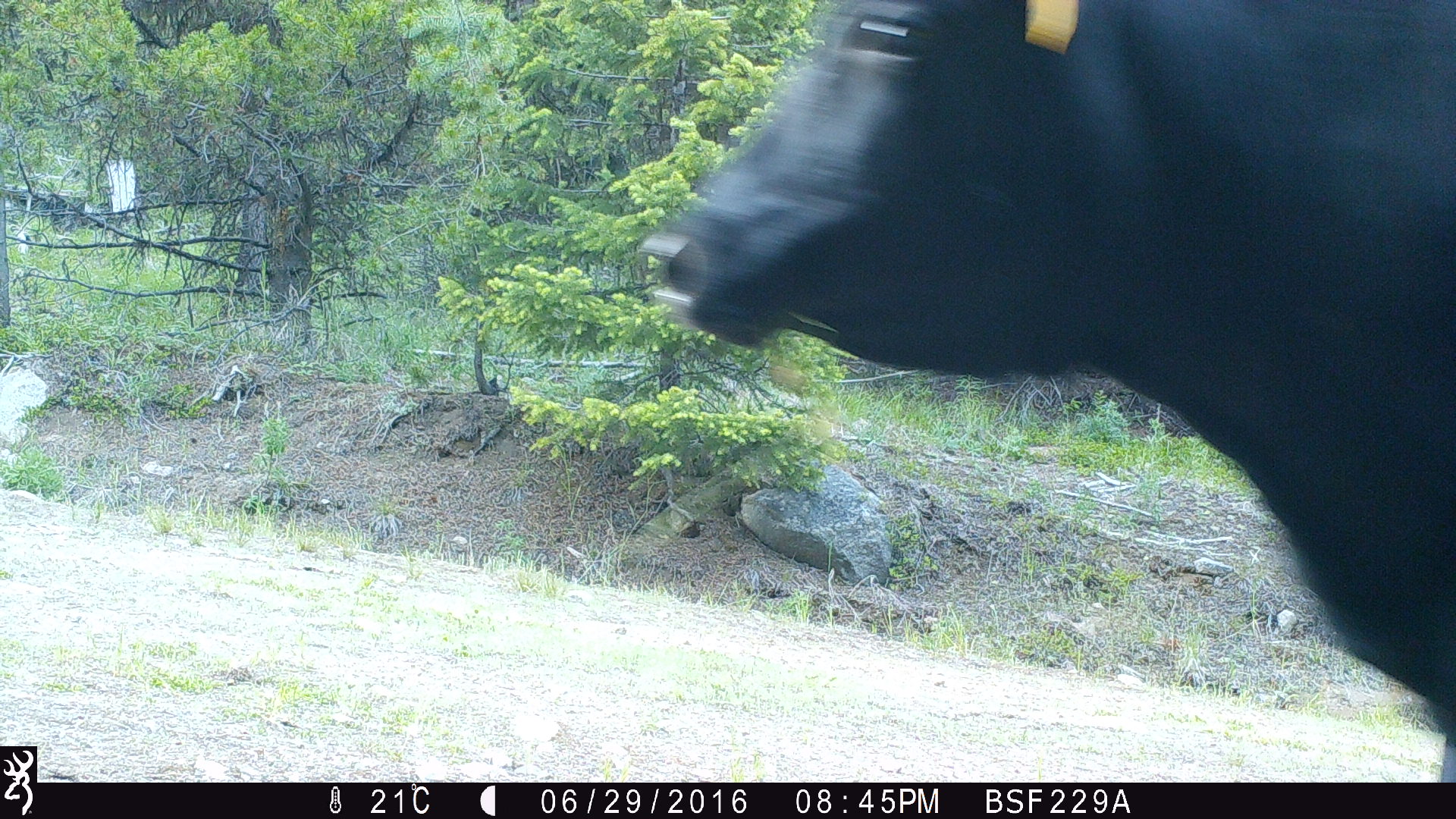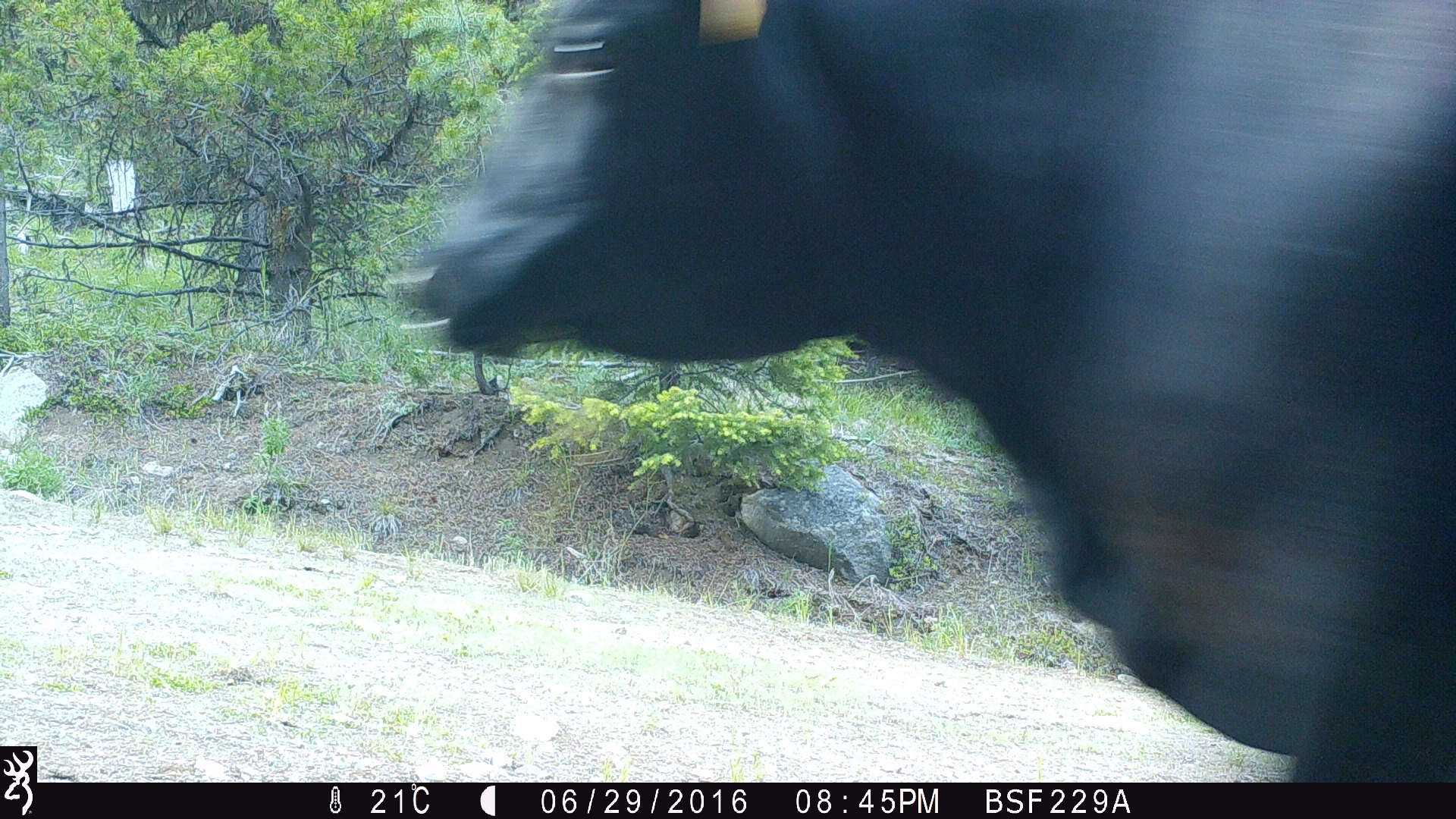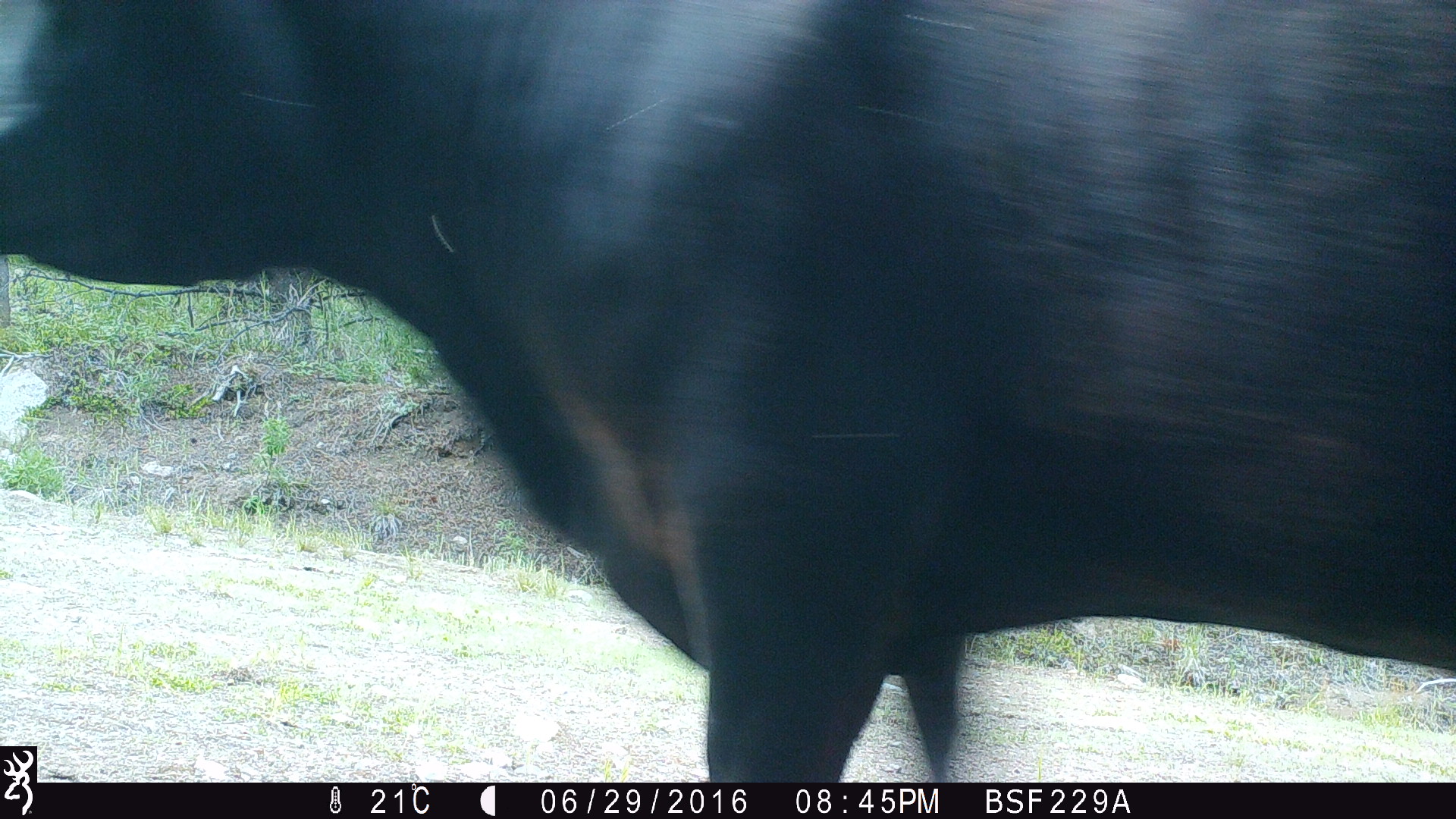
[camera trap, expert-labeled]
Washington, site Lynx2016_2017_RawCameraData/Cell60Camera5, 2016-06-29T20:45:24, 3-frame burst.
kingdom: Animalia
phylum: Chordata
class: Mammalia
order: Artiodactyla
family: Bovidae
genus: Bos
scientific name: Bos taurus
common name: domestic cattle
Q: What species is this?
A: Domestic cattle (Bos taurus).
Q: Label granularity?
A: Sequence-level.